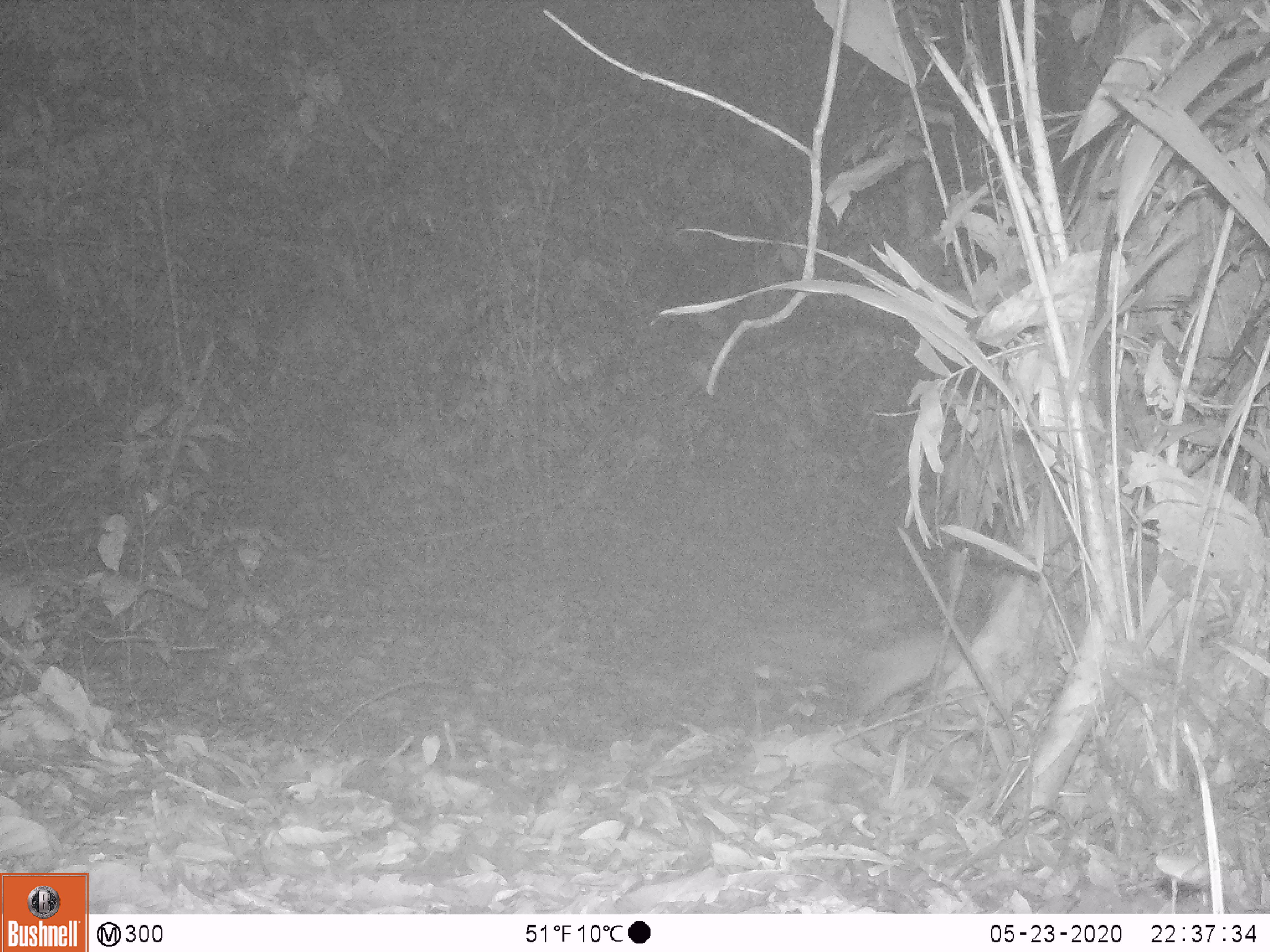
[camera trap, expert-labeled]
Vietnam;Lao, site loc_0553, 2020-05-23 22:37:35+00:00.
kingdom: Animalia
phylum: Chordata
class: Mammalia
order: Rodentia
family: Muridae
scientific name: Muridae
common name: old-world mice and rats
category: unidentified murid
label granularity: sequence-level